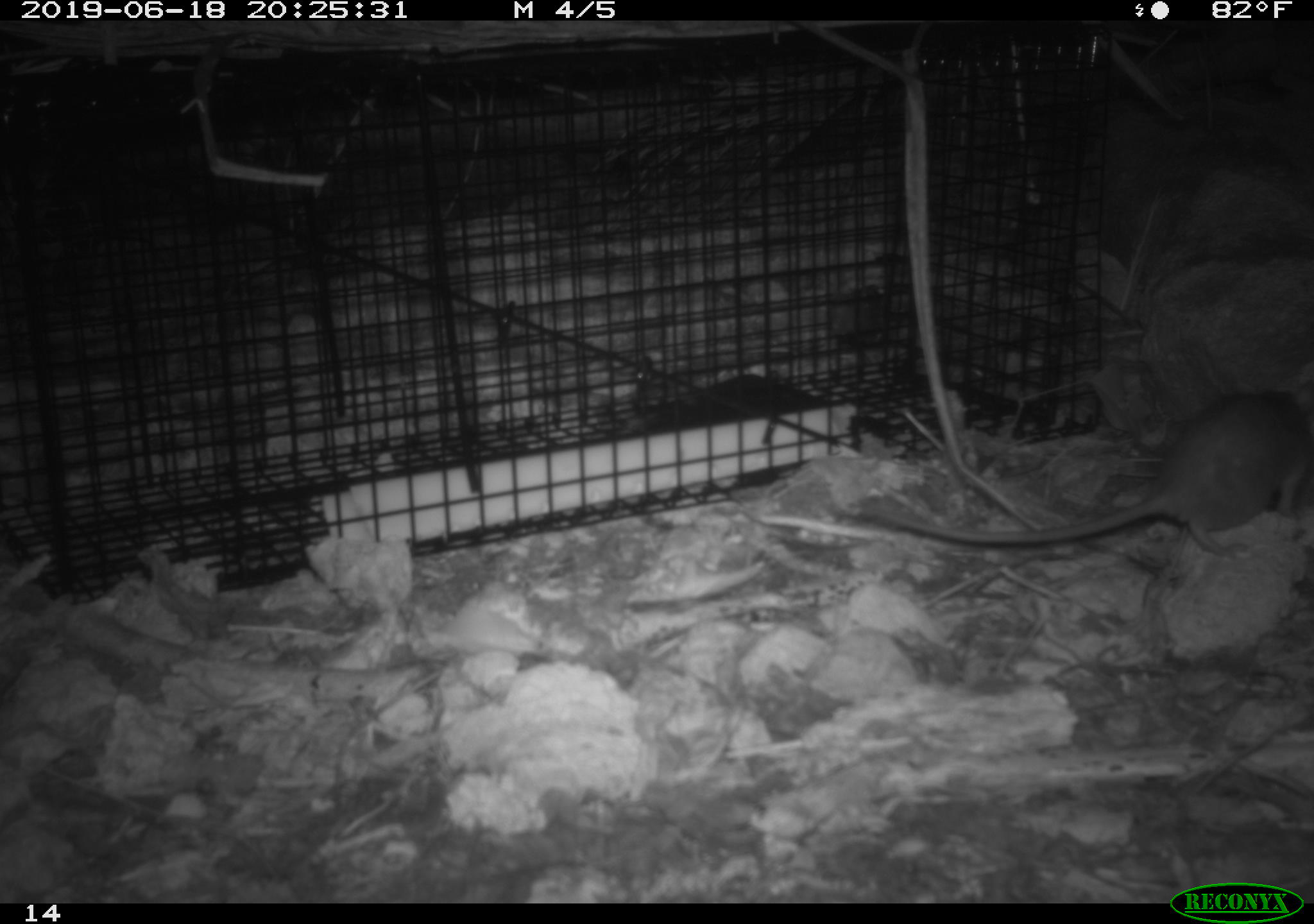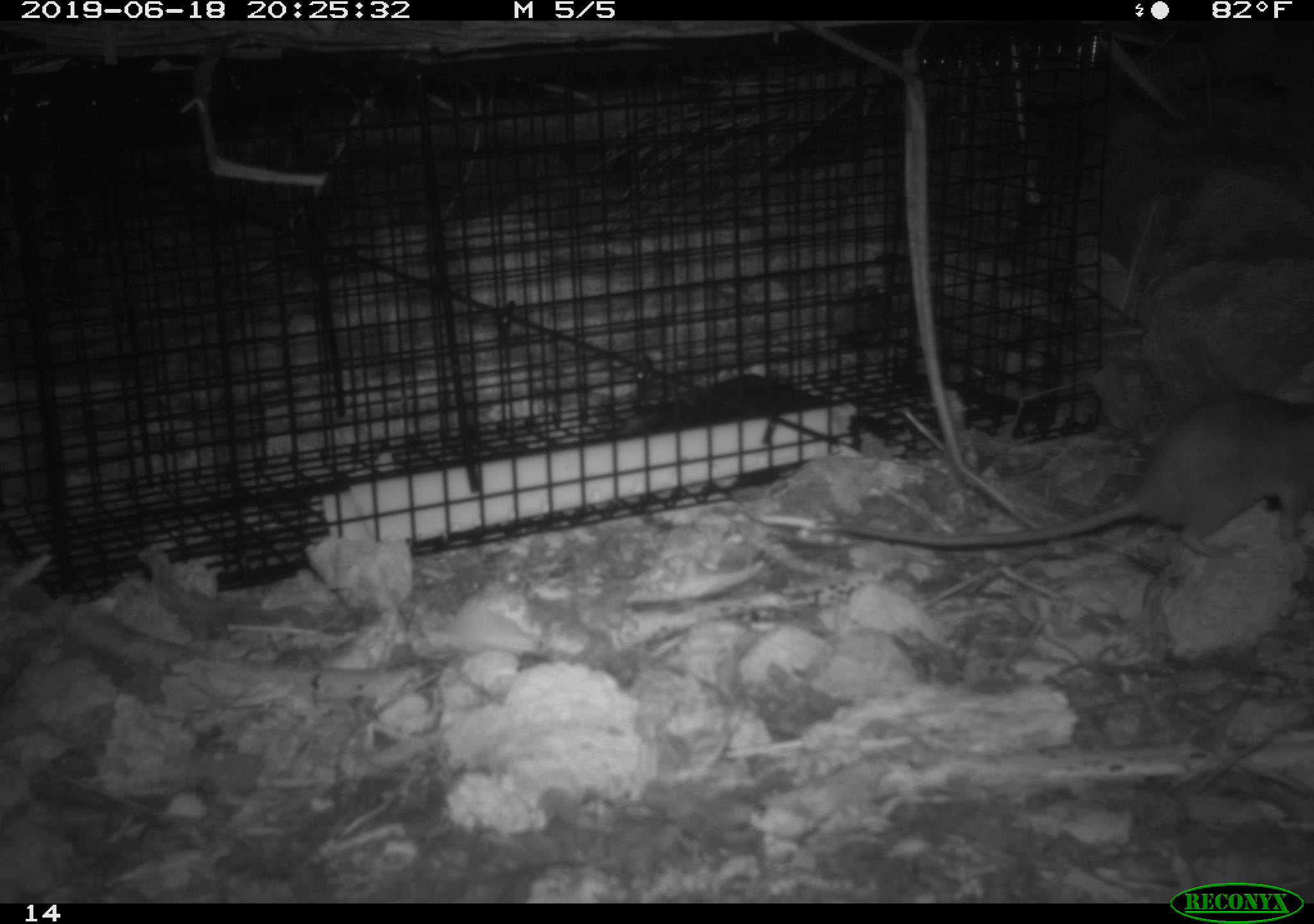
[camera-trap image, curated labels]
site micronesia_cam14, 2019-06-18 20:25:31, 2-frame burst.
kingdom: Animalia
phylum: Chordata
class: Mammalia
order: Rodentia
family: Muridae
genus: Rattus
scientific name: Rattus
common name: rat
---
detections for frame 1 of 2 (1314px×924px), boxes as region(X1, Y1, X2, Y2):
rat: region(838, 386, 1313, 565)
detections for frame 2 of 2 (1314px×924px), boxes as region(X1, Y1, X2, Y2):
rat: region(771, 389, 1311, 570)